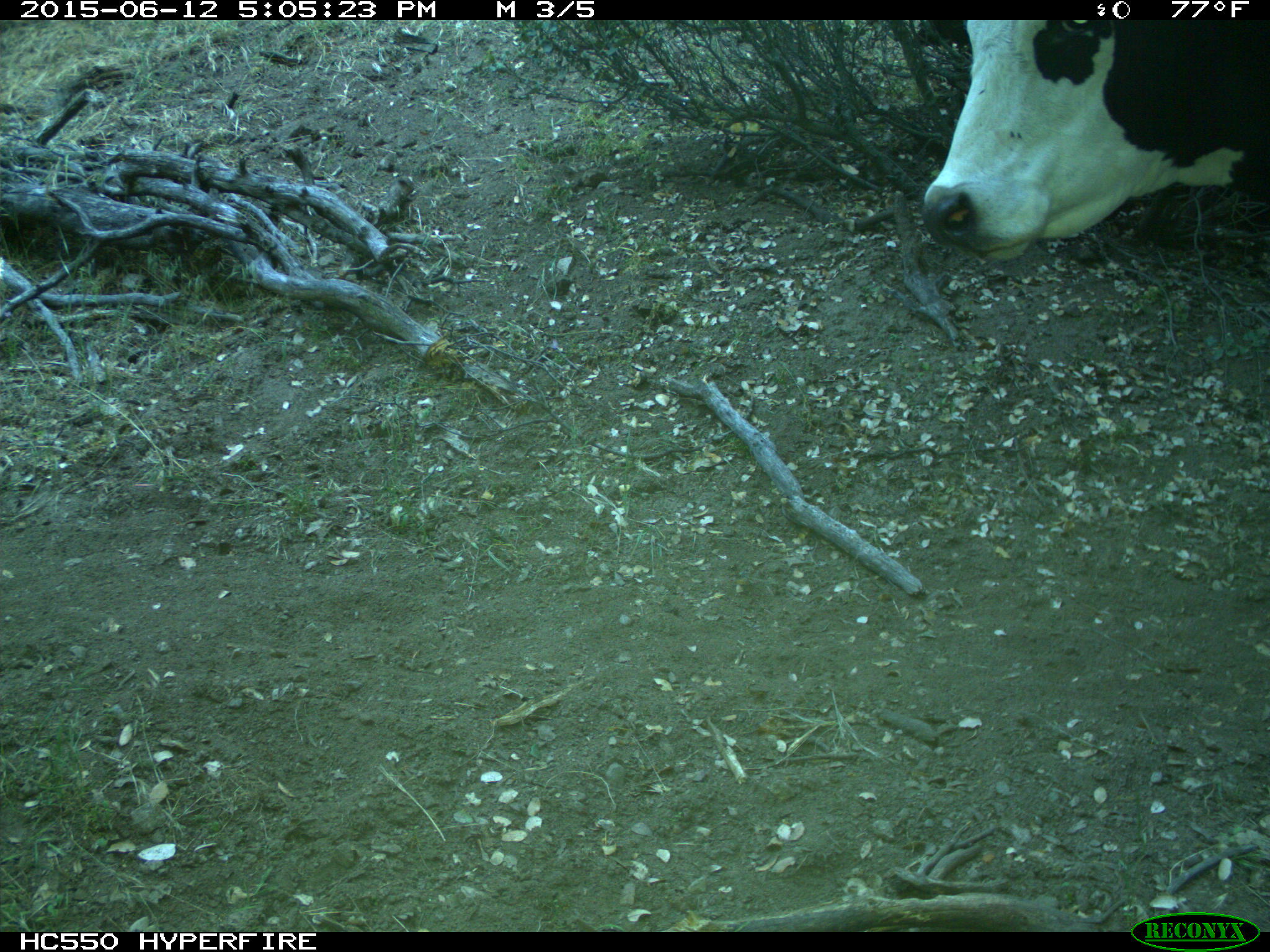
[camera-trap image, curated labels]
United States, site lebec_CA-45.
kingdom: Animalia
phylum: Chordata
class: Mammalia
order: Artiodactyla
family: Bovidae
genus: Bos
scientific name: Bos taurus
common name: domestic cow